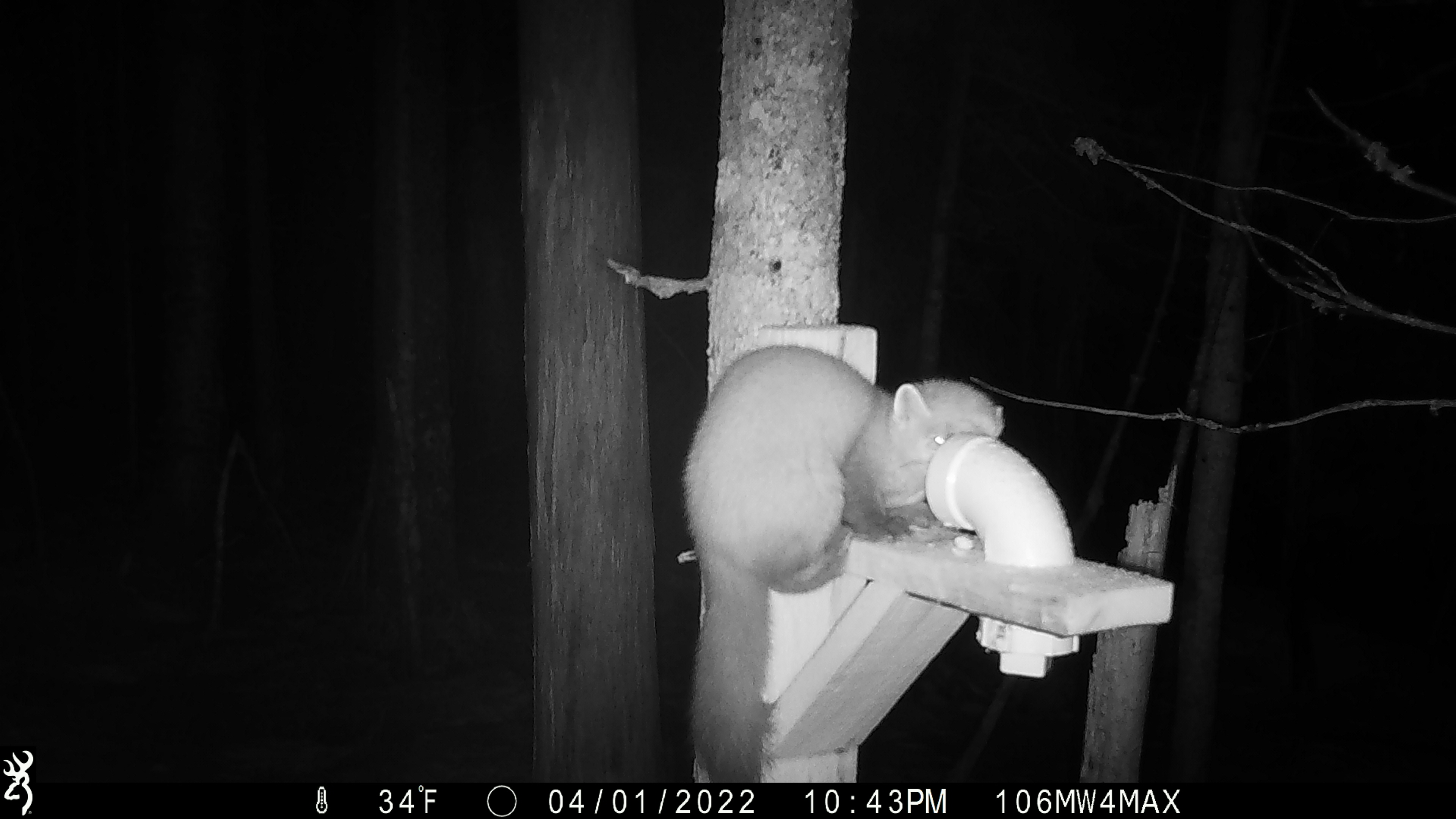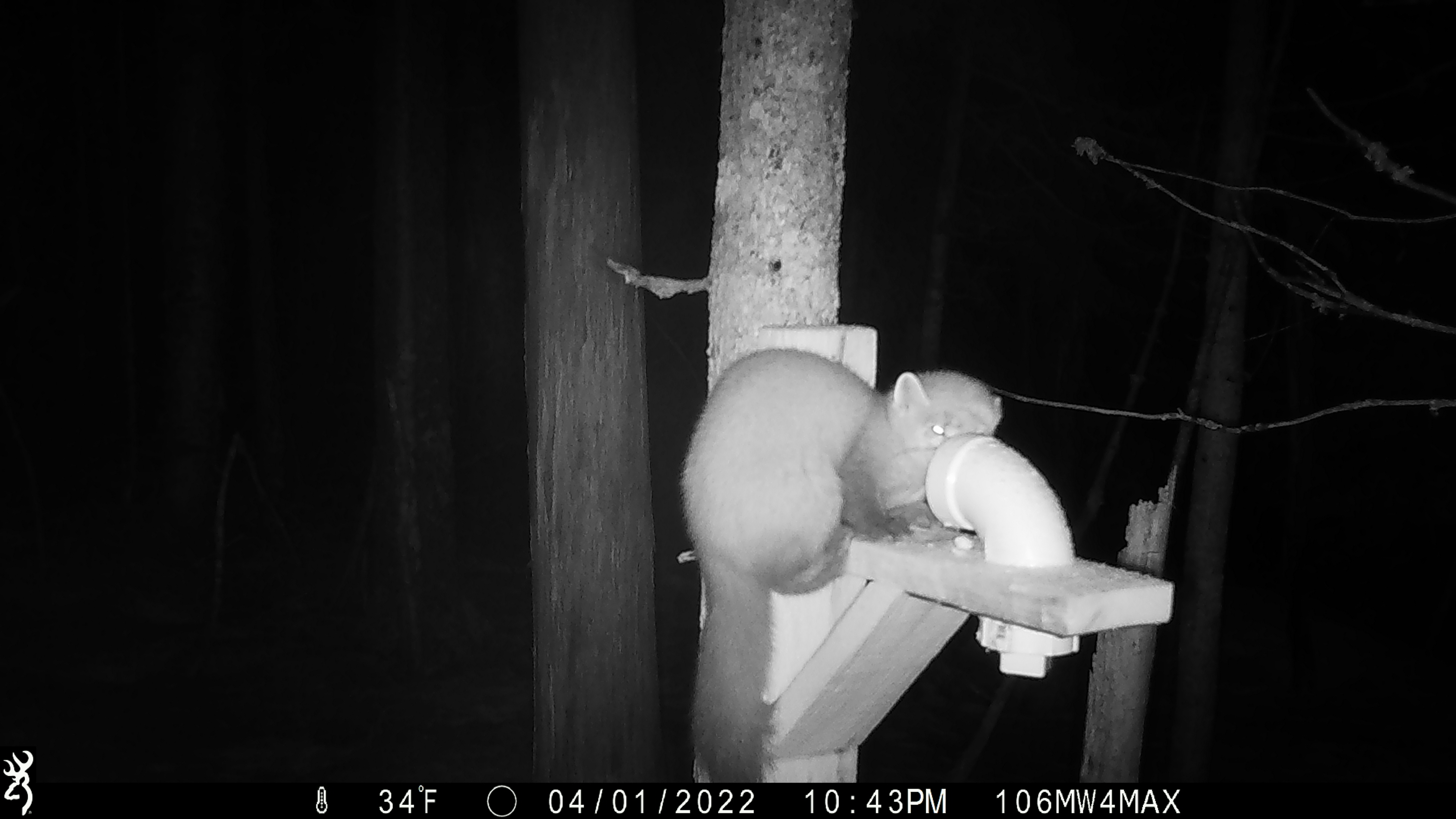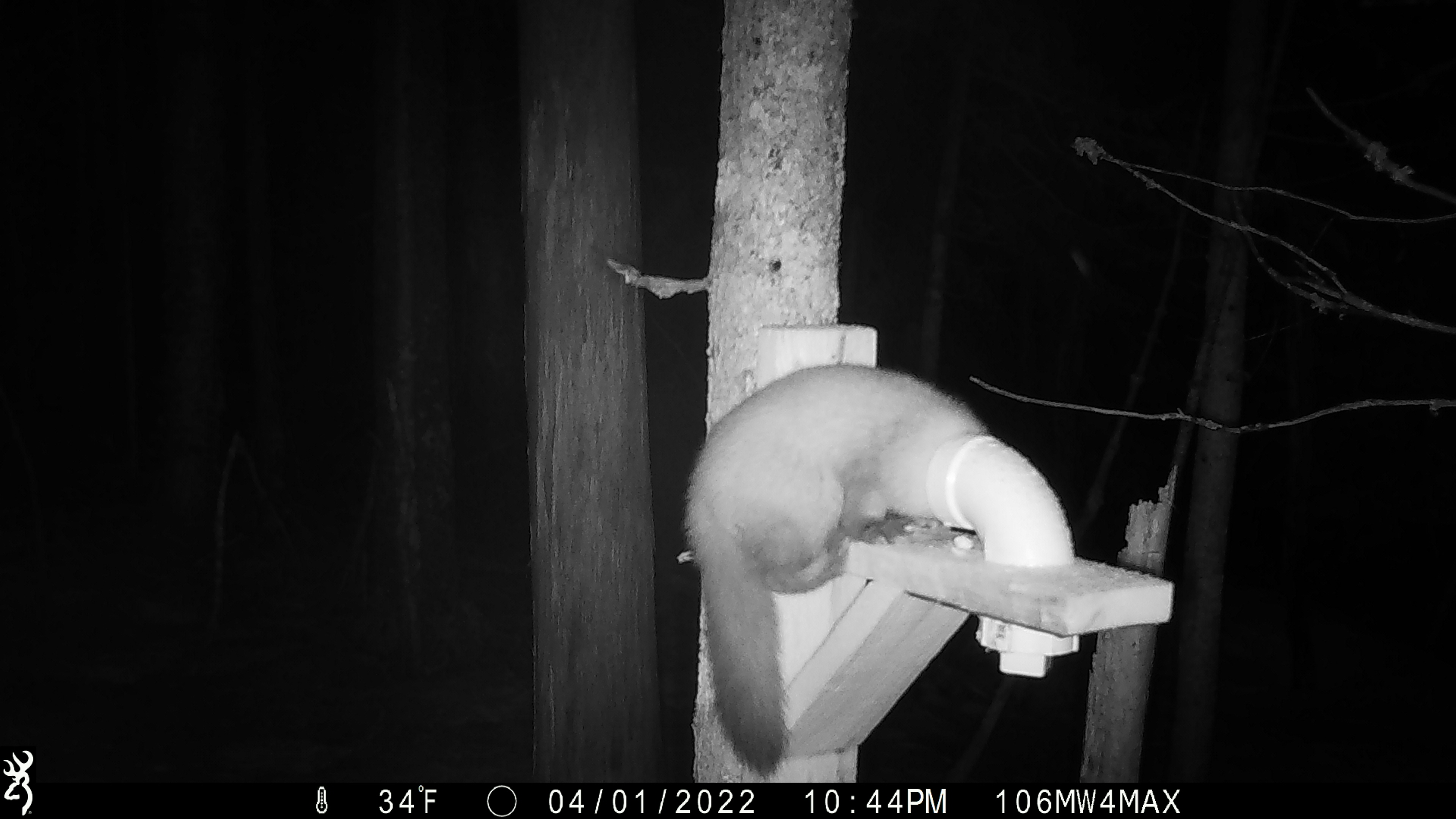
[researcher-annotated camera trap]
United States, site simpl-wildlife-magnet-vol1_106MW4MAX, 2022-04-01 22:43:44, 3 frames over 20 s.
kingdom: Animalia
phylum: Chordata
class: Mammalia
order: Carnivora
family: Mustelidae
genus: Martes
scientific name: Martes americana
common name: american marten